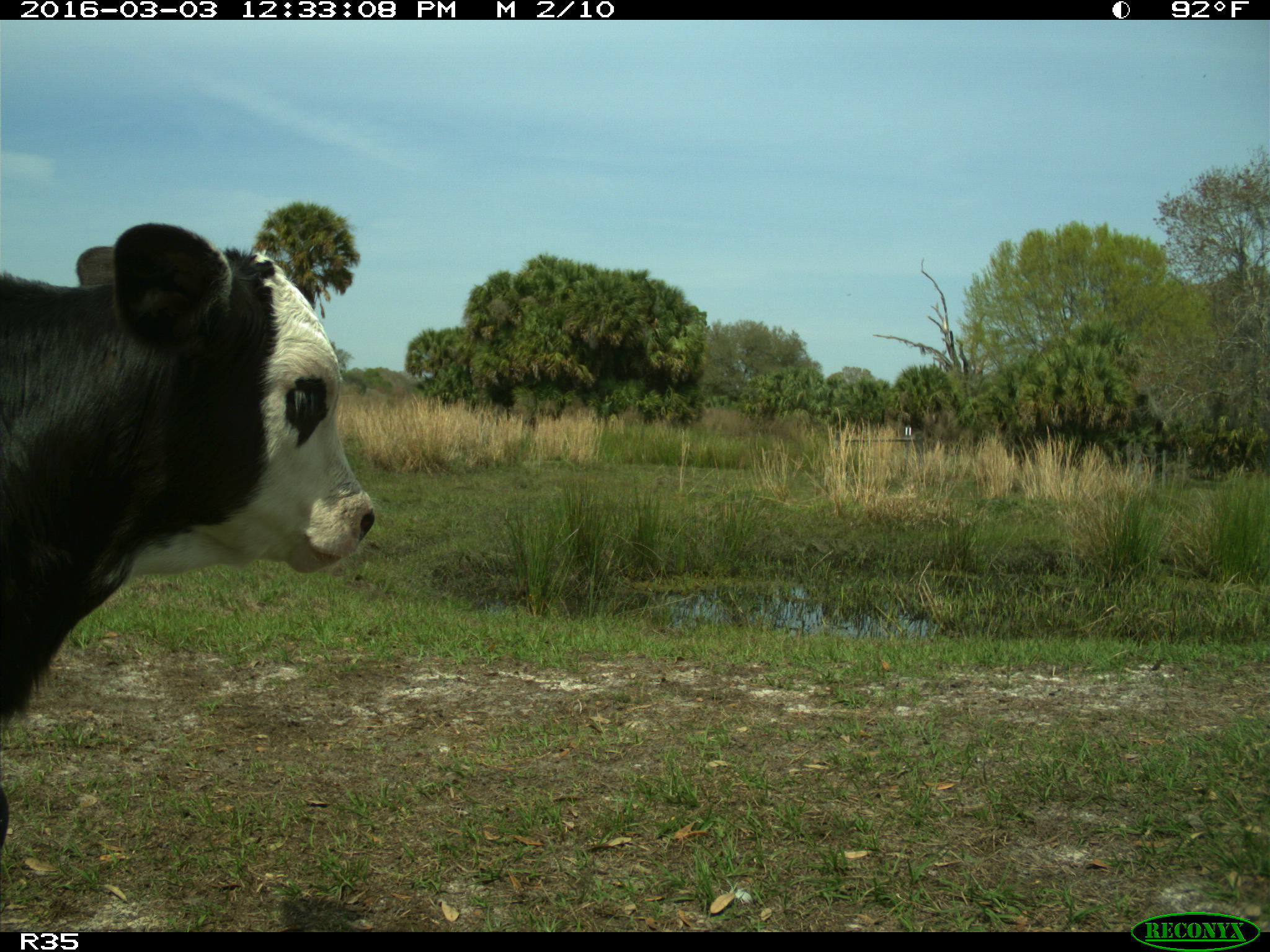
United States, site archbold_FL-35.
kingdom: Animalia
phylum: Chordata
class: Mammalia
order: Artiodactyla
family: Bovidae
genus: Bos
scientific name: Bos taurus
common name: domestic cow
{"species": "Bos taurus (domestic cow)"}